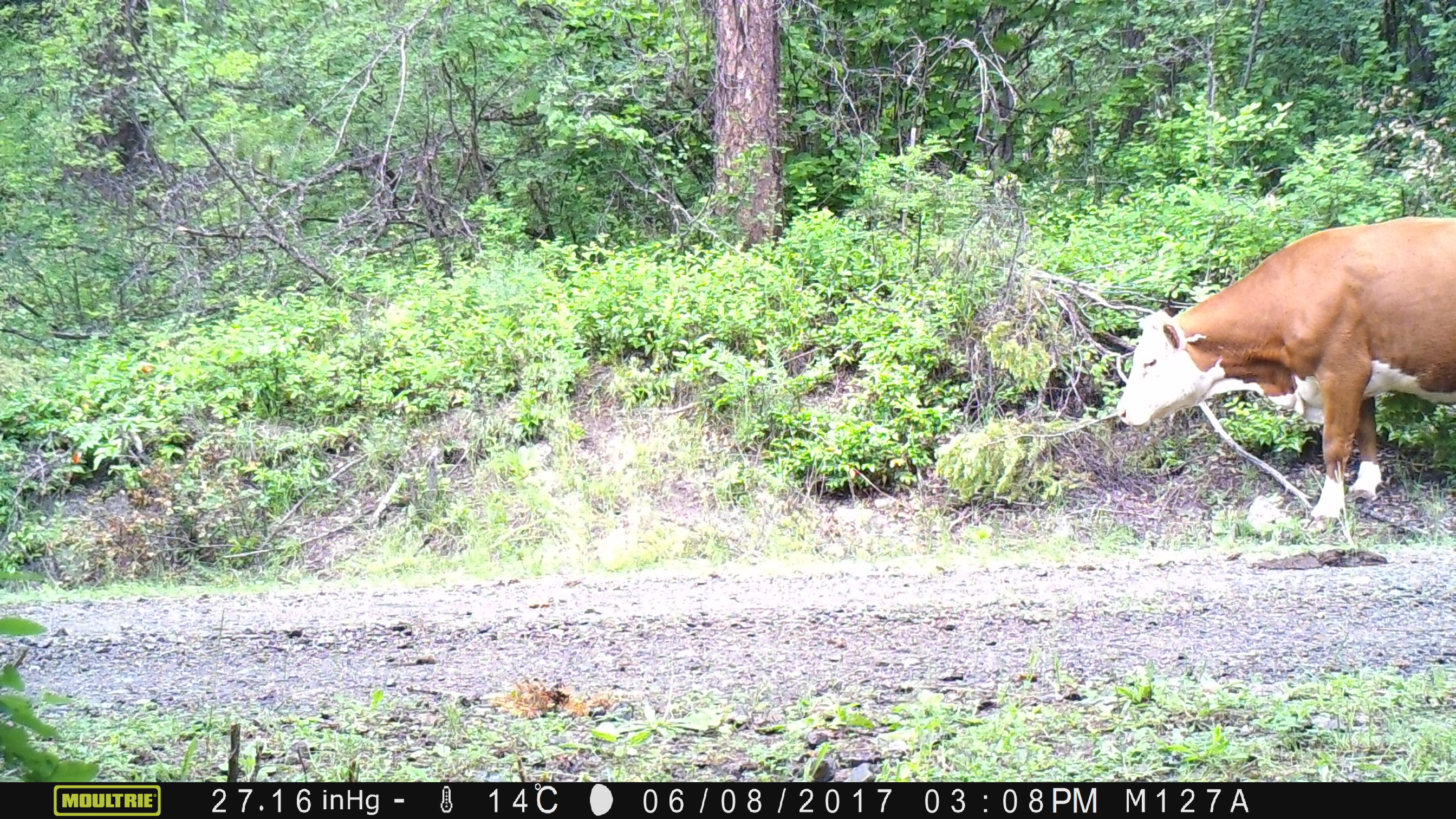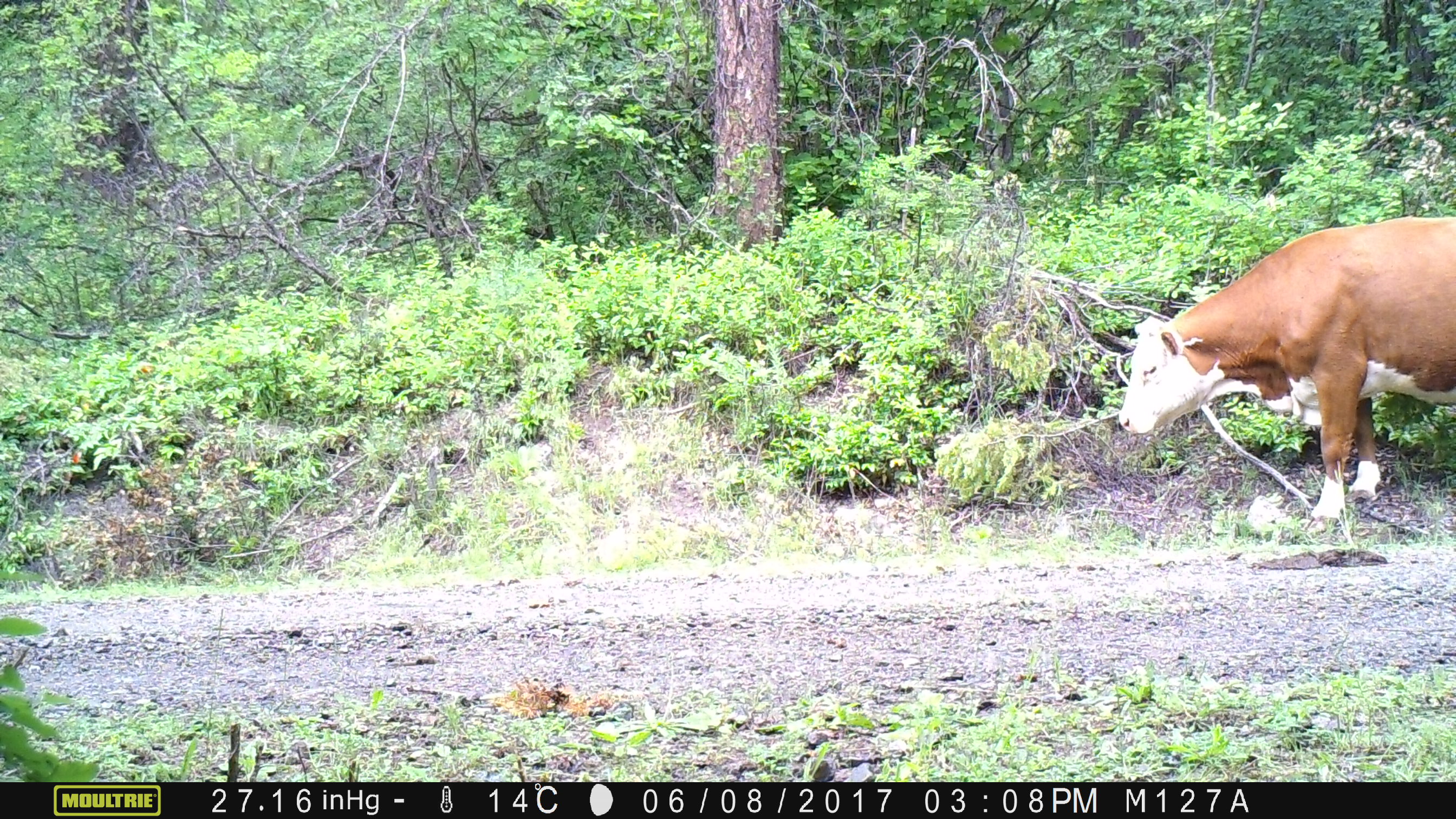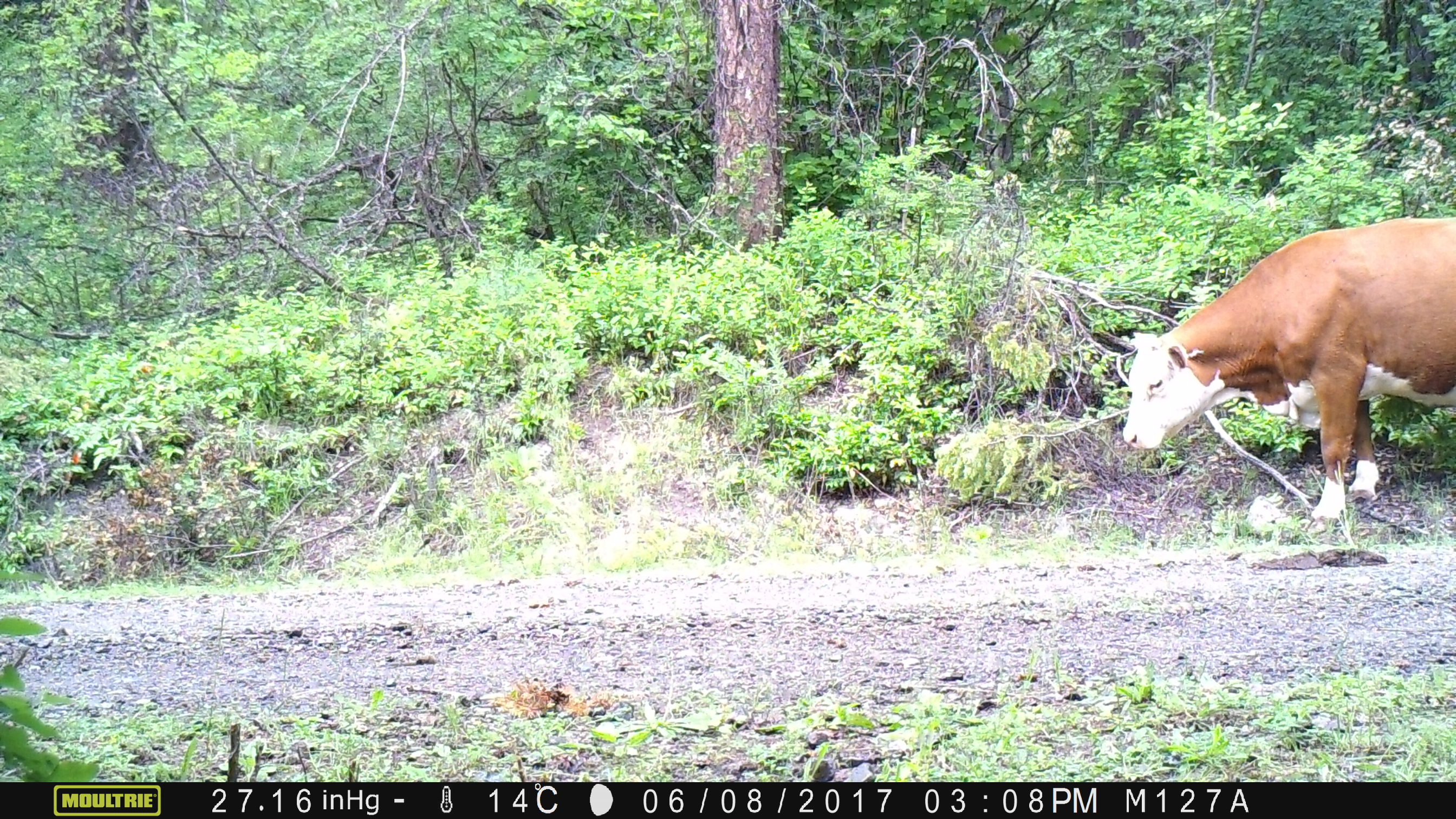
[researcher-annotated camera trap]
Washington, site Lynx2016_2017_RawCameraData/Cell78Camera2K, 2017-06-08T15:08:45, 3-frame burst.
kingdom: Animalia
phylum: Chordata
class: Mammalia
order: Artiodactyla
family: Bovidae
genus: Bos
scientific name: Bos taurus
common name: domestic cattle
Domestic cattle (Bos taurus). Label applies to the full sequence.